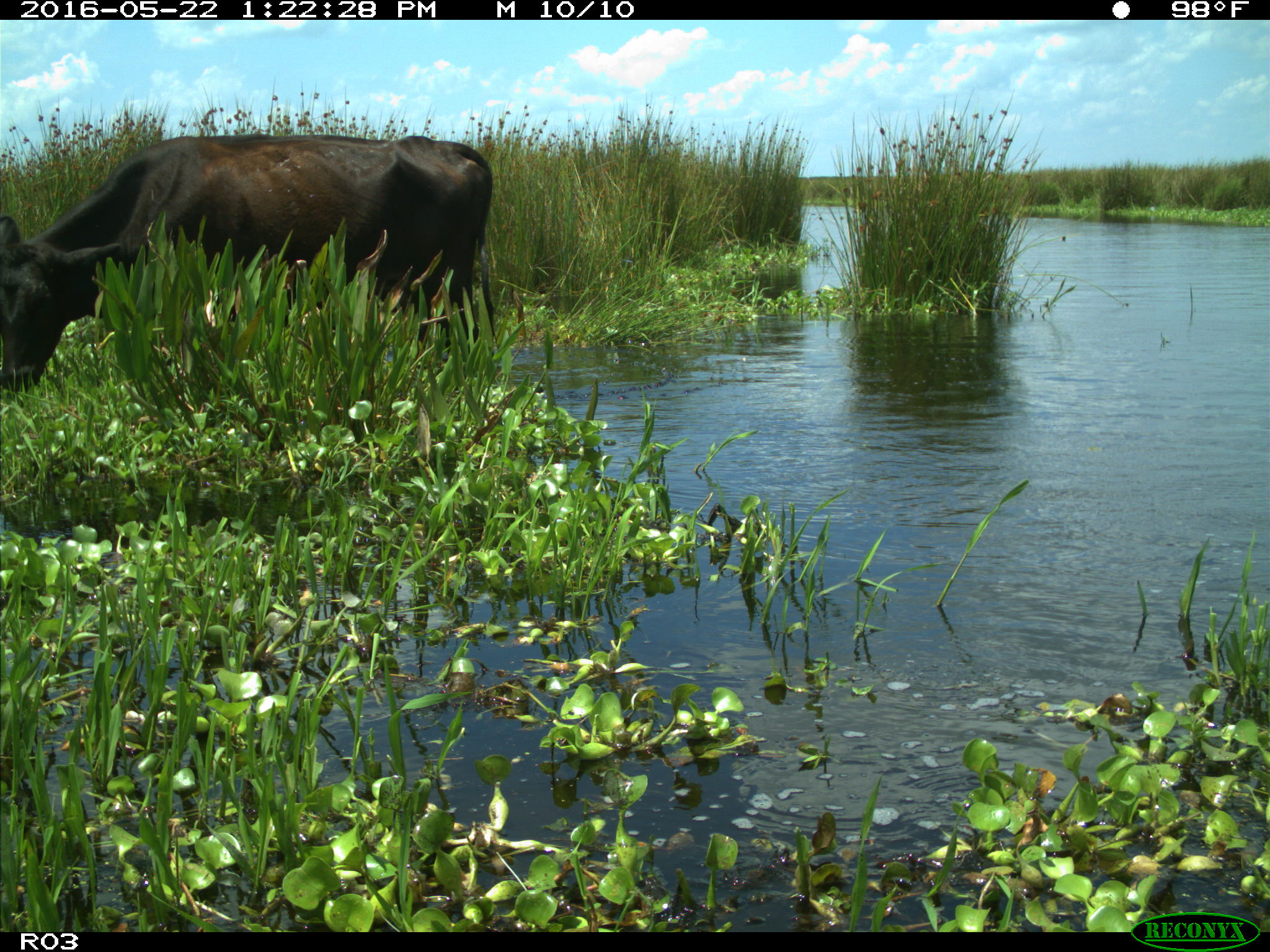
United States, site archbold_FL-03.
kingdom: Animalia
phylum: Chordata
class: Mammalia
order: Artiodactyla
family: Bovidae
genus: Bos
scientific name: Bos taurus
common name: domestic cow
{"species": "Bos taurus (domestic cow)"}